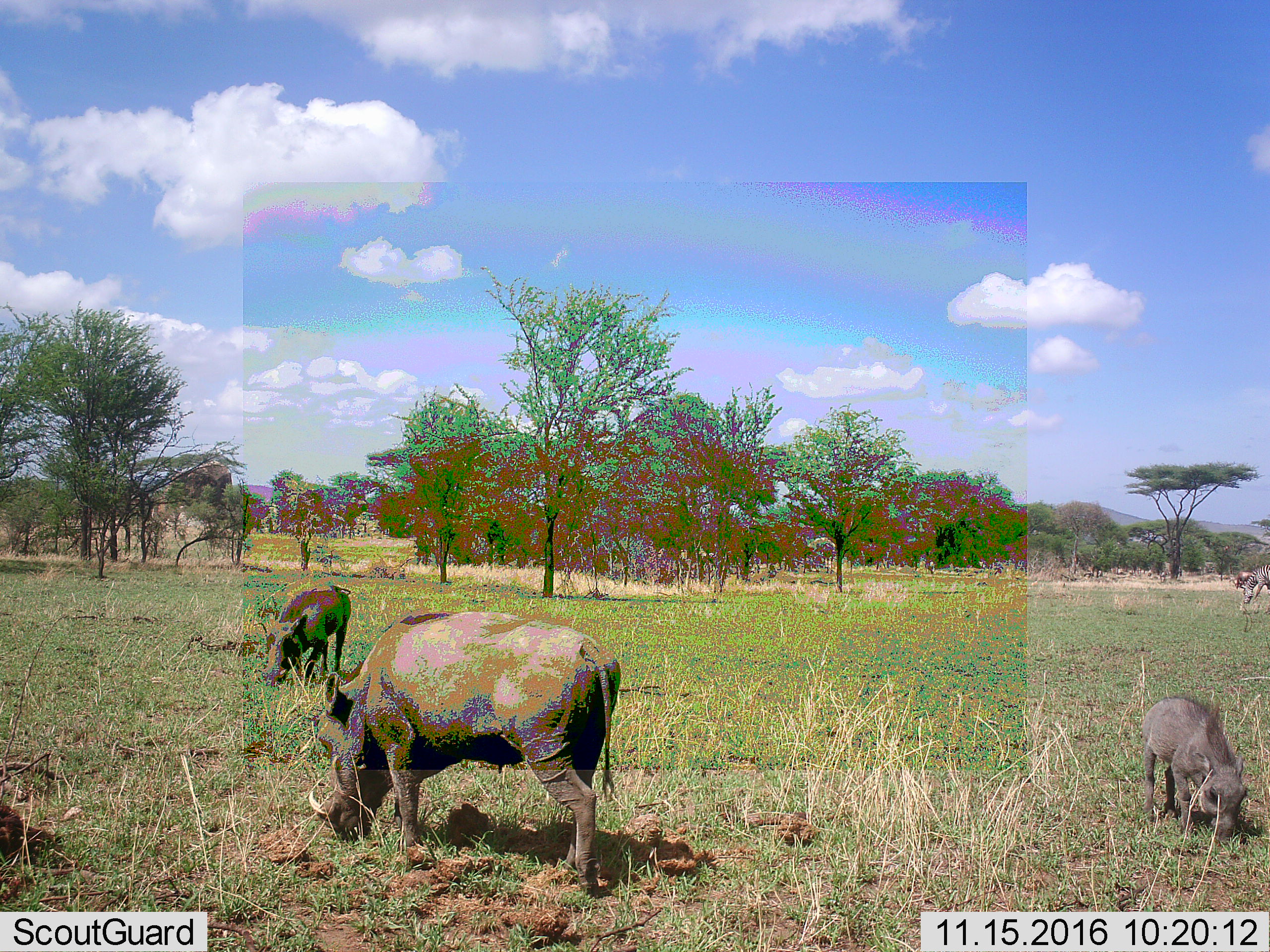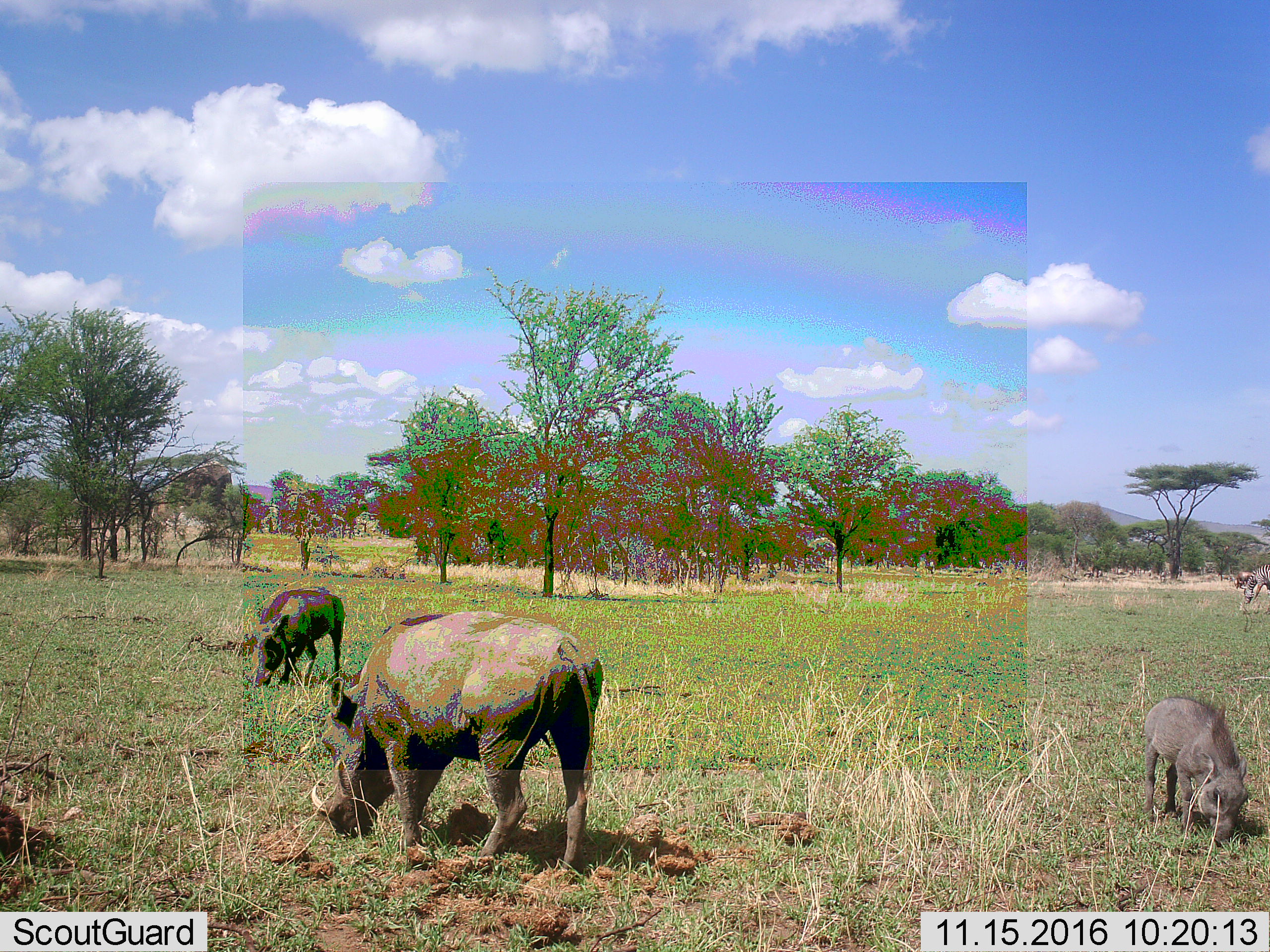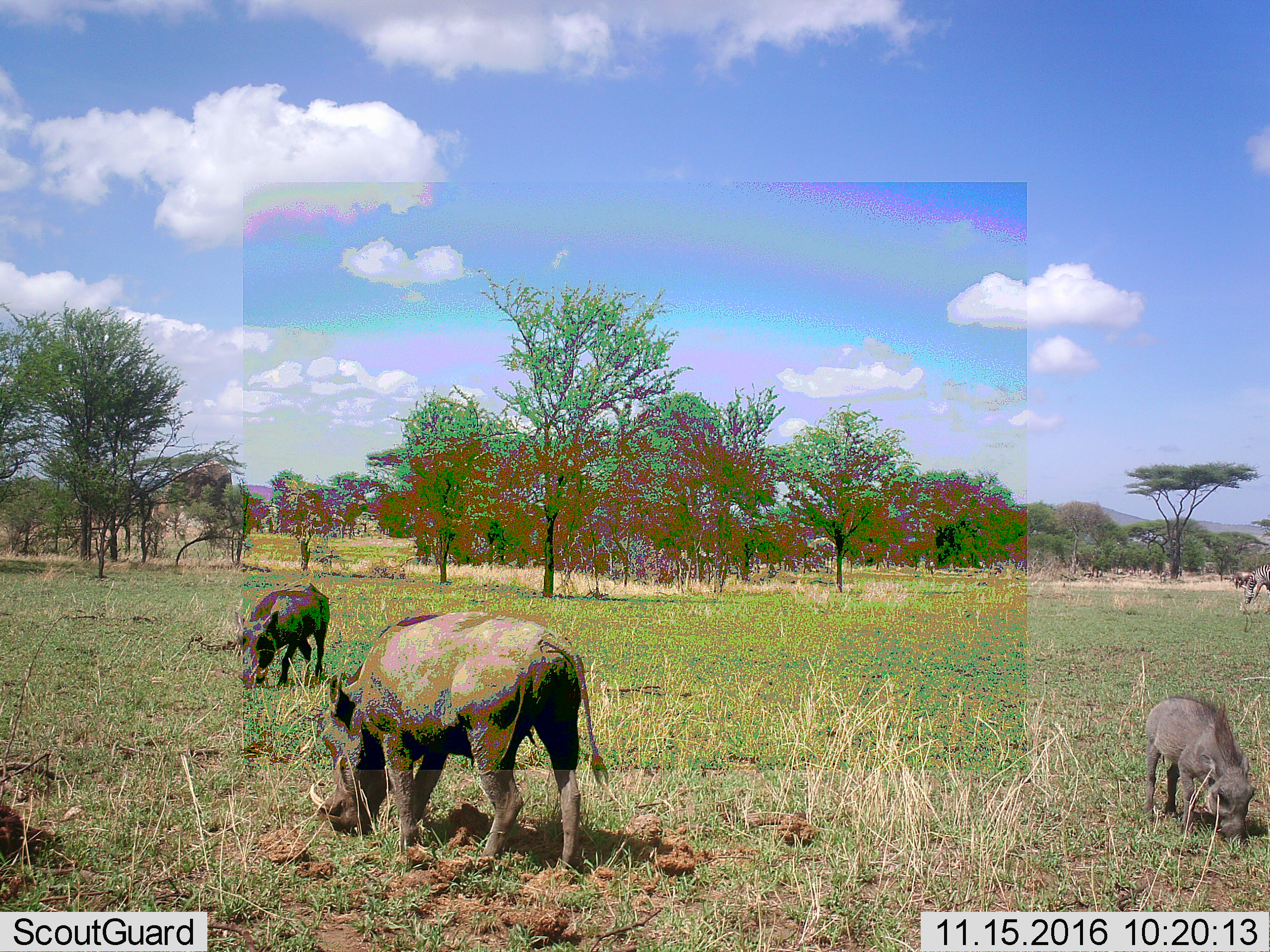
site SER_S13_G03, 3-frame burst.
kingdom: Animalia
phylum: Chordata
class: Mammalia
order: Artiodactyla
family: Suidae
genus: Phacochoerus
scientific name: Phacochoerus africanus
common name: warthog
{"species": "warthog (Phacochoerus africanus)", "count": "3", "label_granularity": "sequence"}